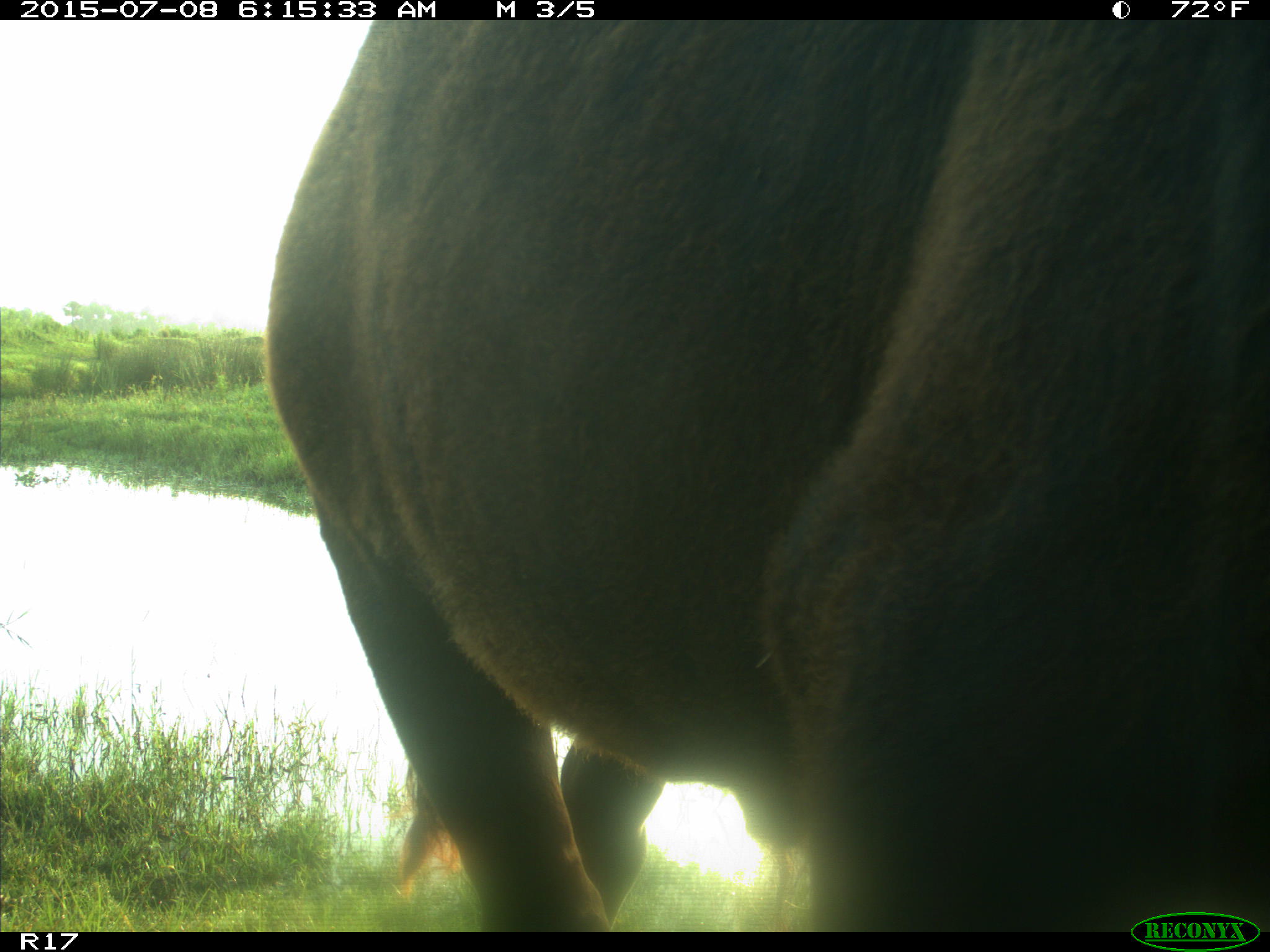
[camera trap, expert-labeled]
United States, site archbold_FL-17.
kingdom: Animalia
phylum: Chordata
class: Mammalia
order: Artiodactyla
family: Bovidae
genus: Bos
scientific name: Bos taurus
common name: domestic cow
Bos taurus (domestic cow).